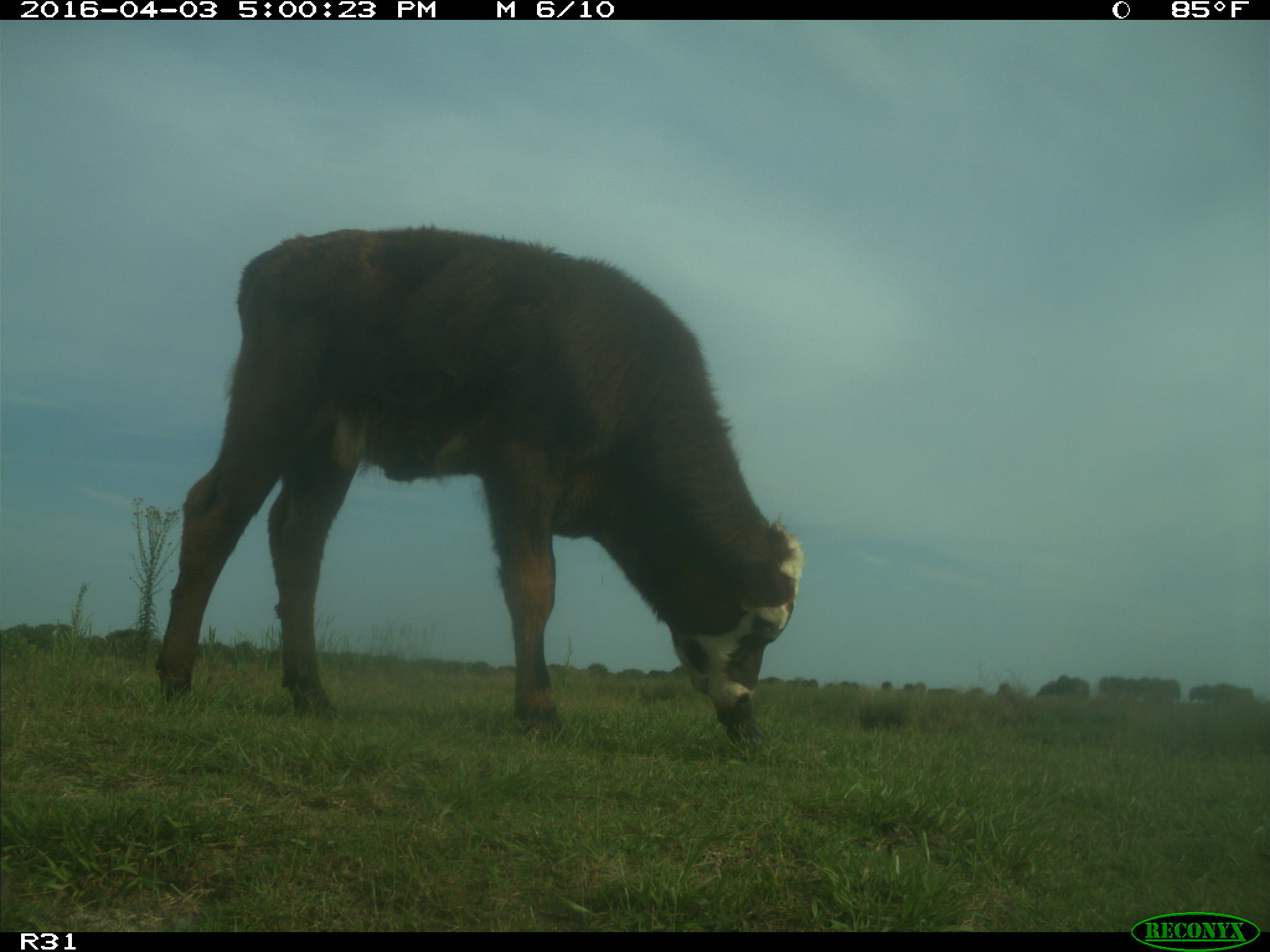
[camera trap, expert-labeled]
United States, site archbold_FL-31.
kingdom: Animalia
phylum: Chordata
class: Mammalia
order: Artiodactyla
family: Bovidae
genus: Bos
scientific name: Bos taurus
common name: domestic cow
Bos taurus (domestic cow).